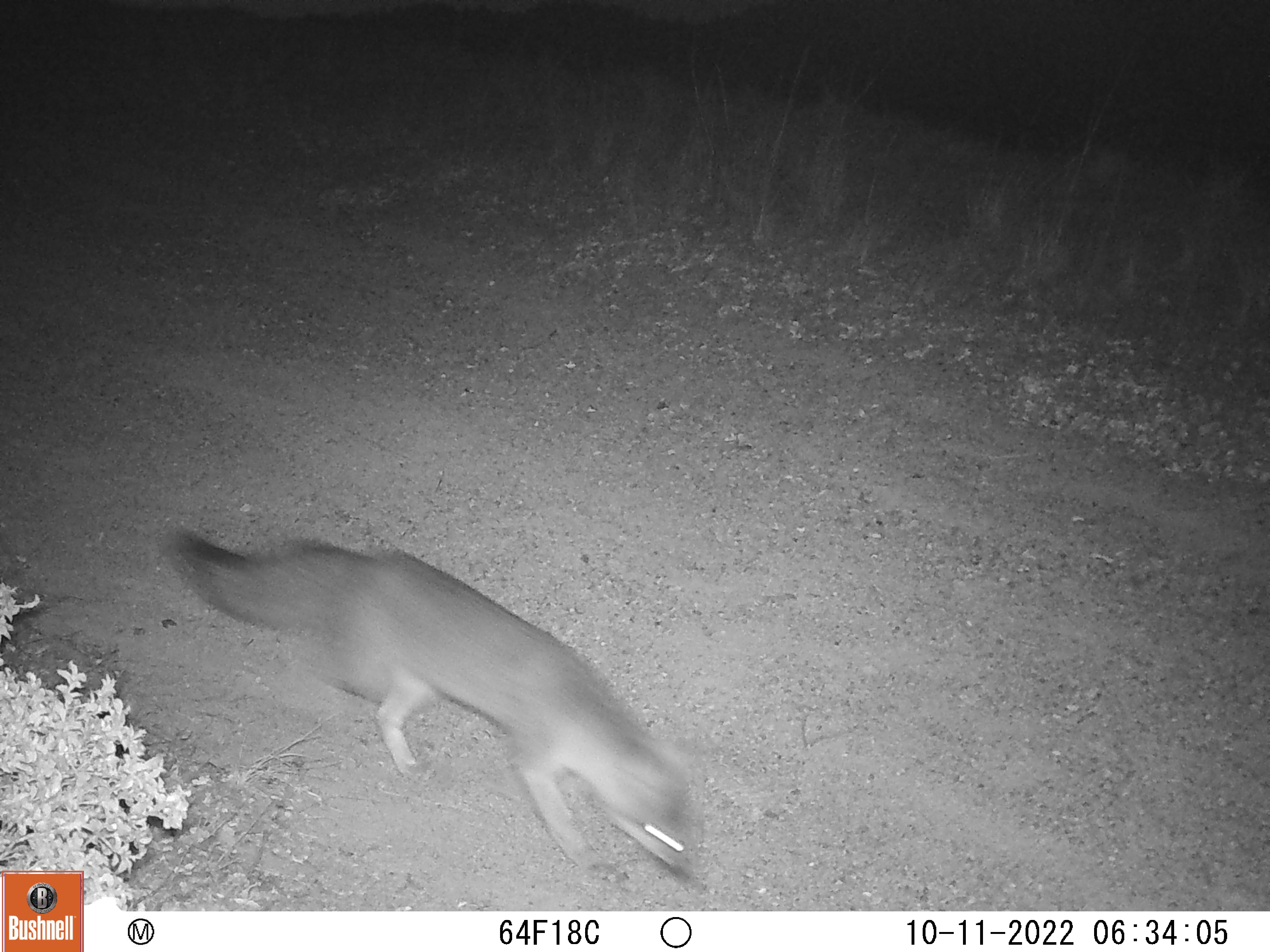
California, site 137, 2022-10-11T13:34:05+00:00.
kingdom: Animalia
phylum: Chordata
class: Mammalia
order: Carnivora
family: Canidae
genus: Urocyon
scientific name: Urocyon cinereoargenteus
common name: gray fox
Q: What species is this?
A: Gray fox (Urocyon cinereoargenteus).